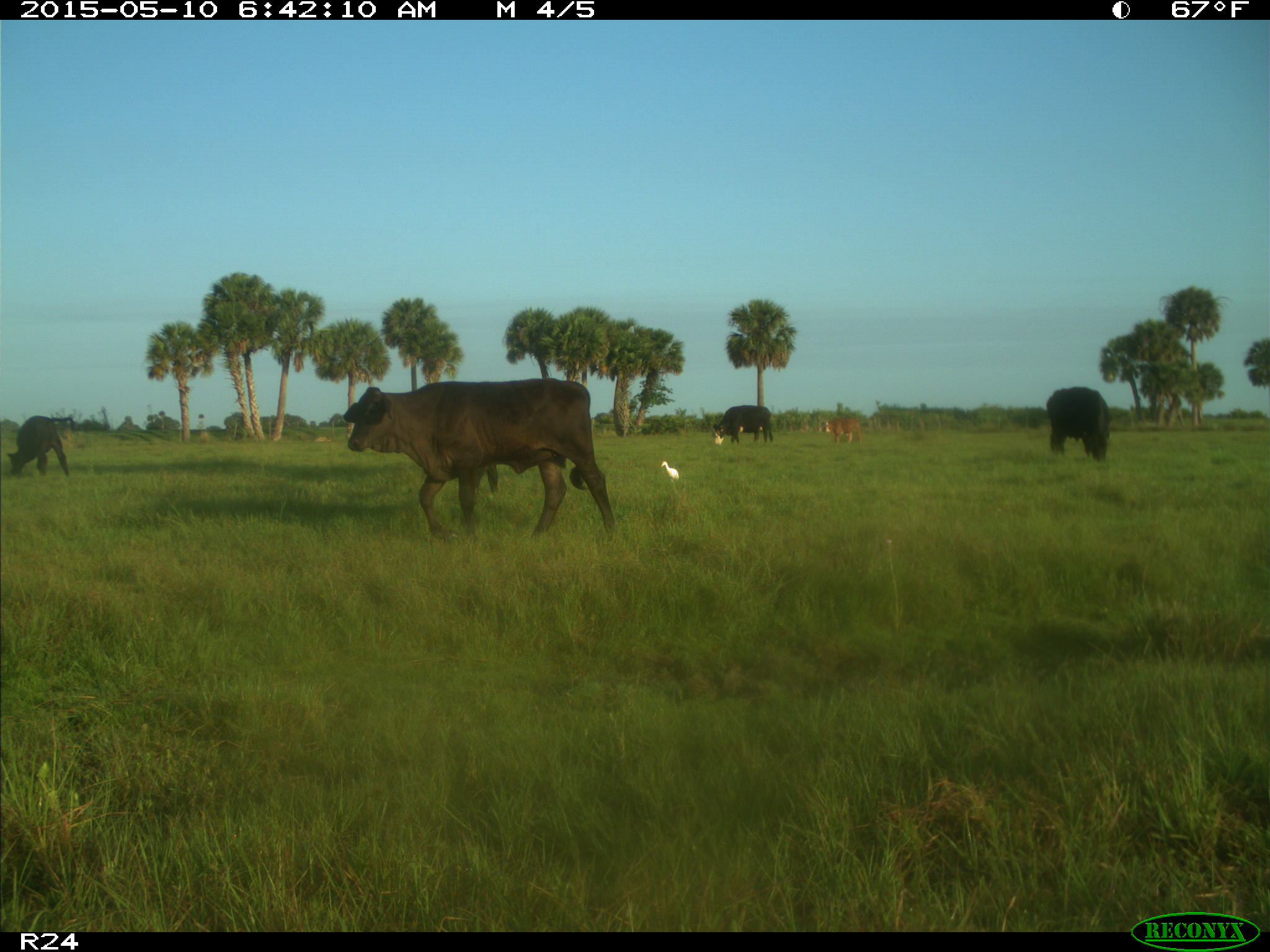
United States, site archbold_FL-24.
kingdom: Animalia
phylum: Chordata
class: Mammalia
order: Artiodactyla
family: Bovidae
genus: Bos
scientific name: Bos taurus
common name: domestic cow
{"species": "Bos taurus (domestic cow)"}